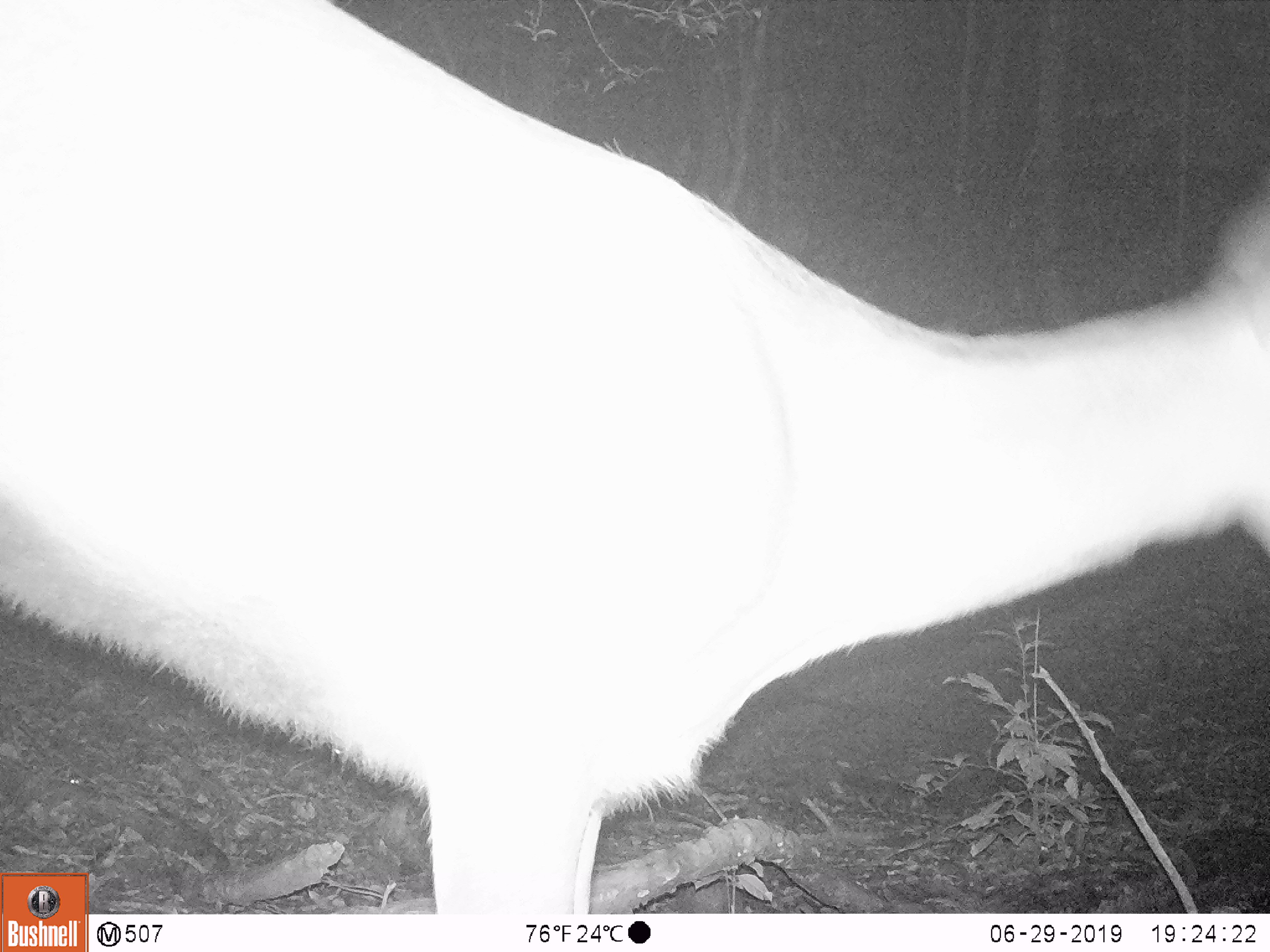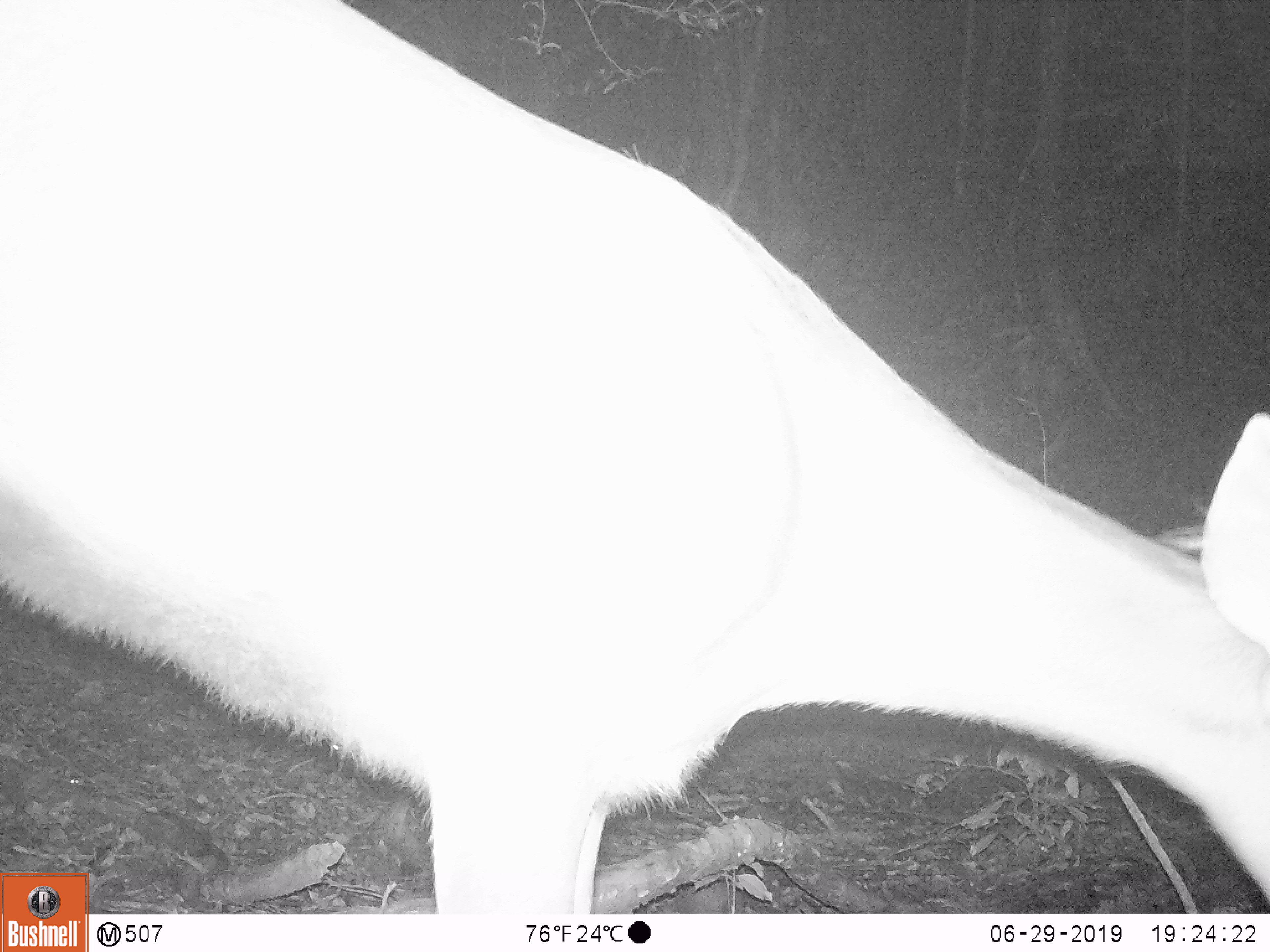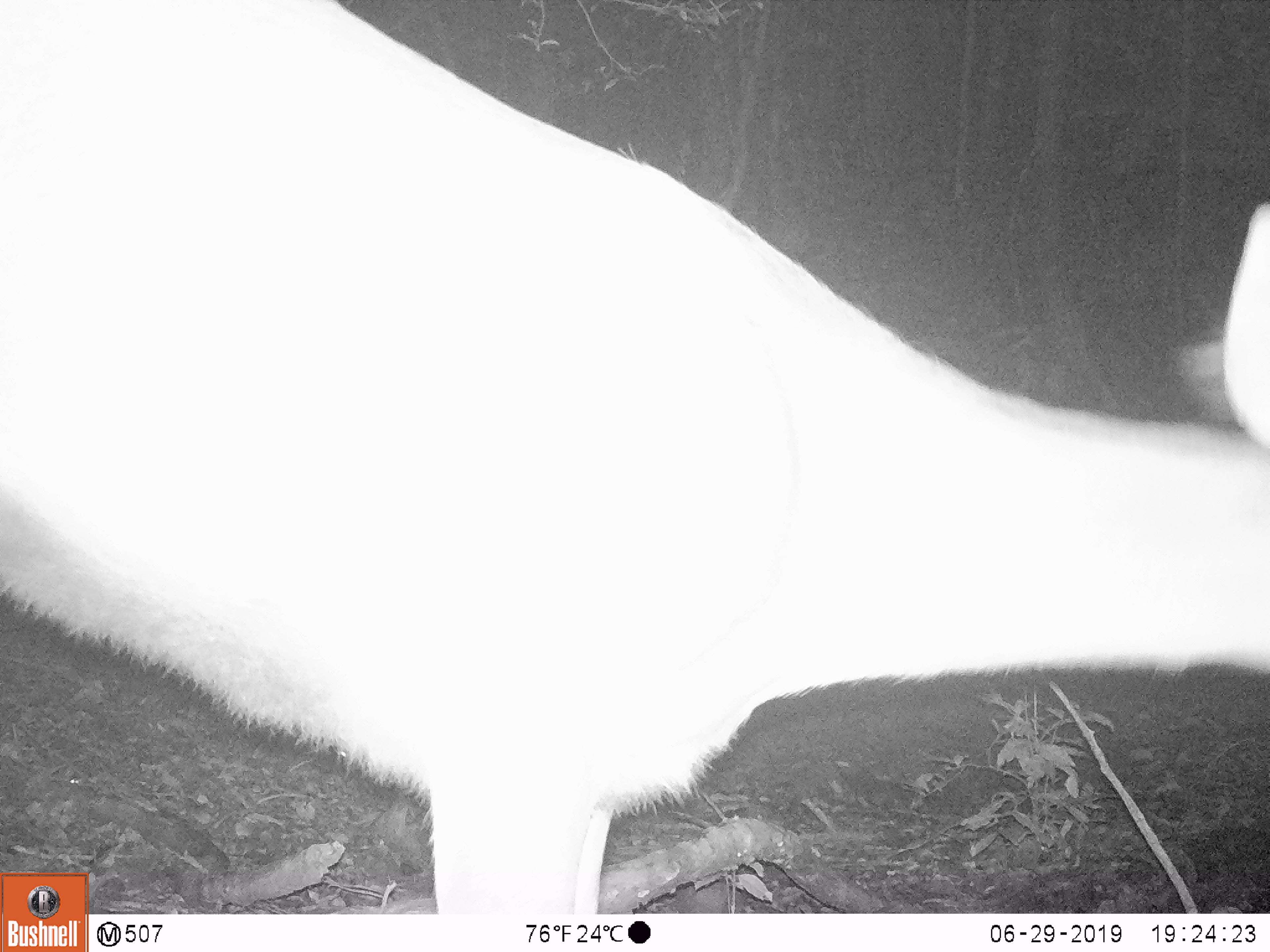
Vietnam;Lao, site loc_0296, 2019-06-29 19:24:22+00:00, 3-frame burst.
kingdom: Animalia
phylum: Chordata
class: Mammalia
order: Artiodactyla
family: Cervidae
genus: Rusa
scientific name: Rusa unicolor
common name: sambar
Sambar (Rusa unicolor). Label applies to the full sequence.